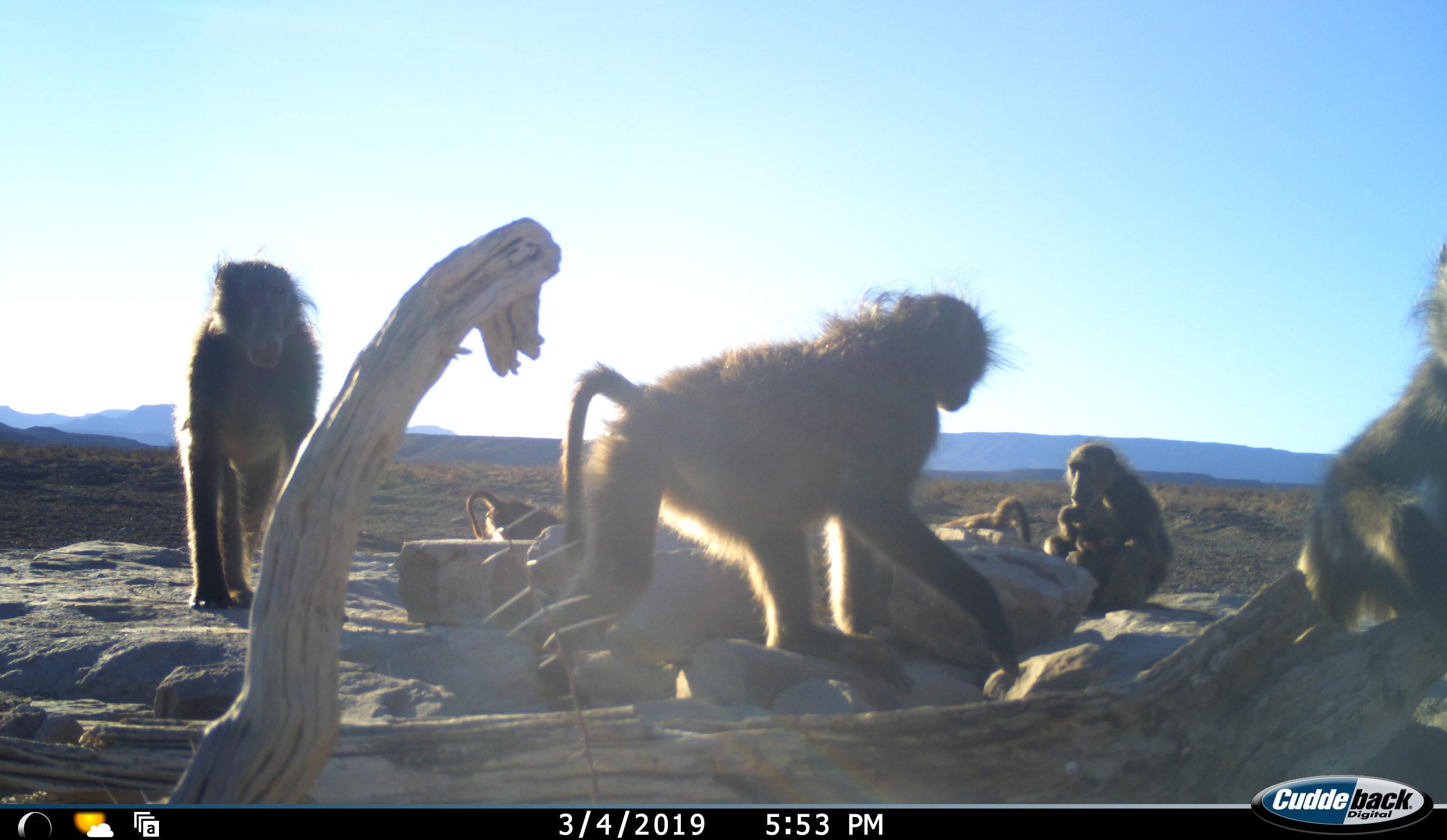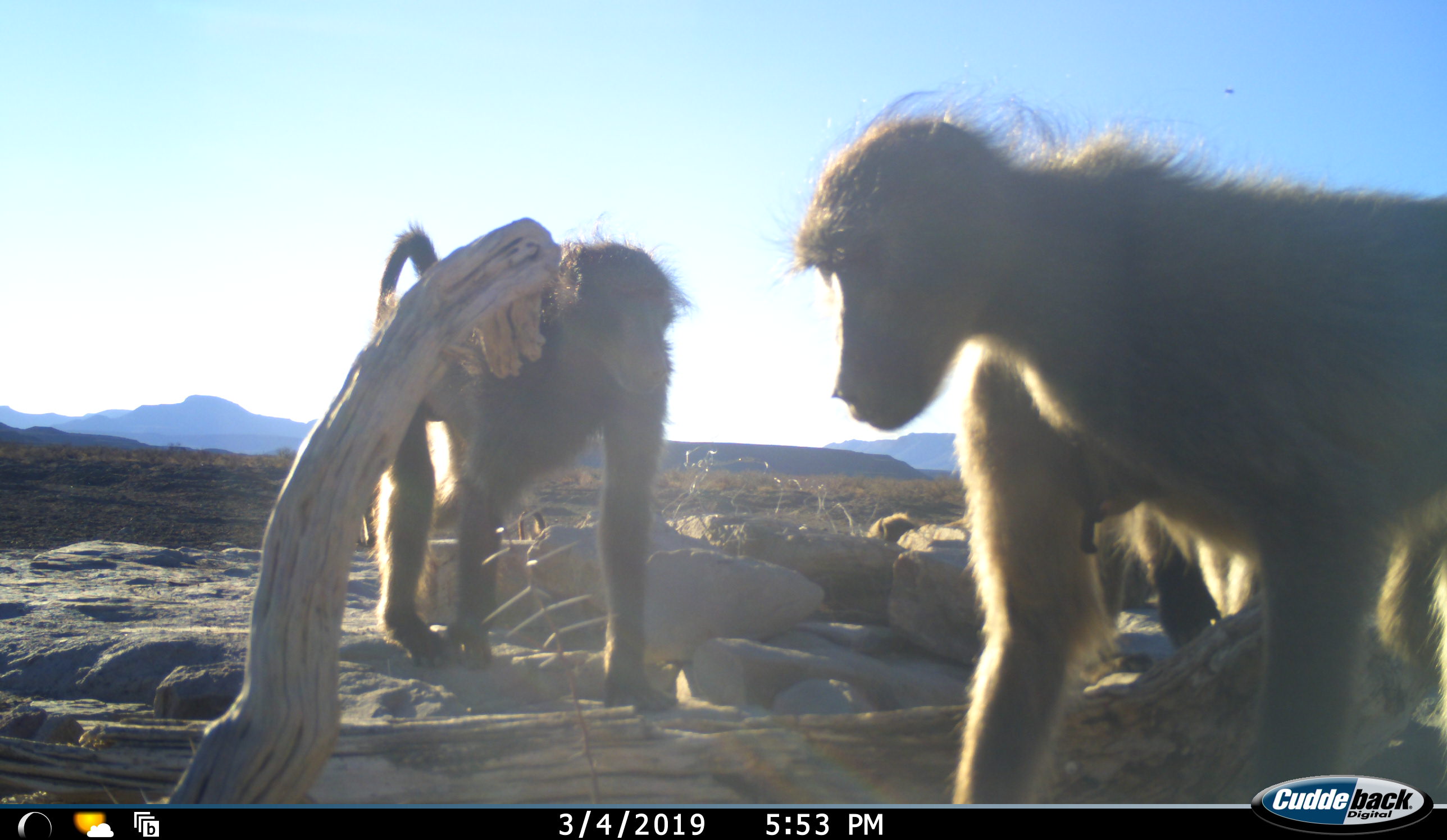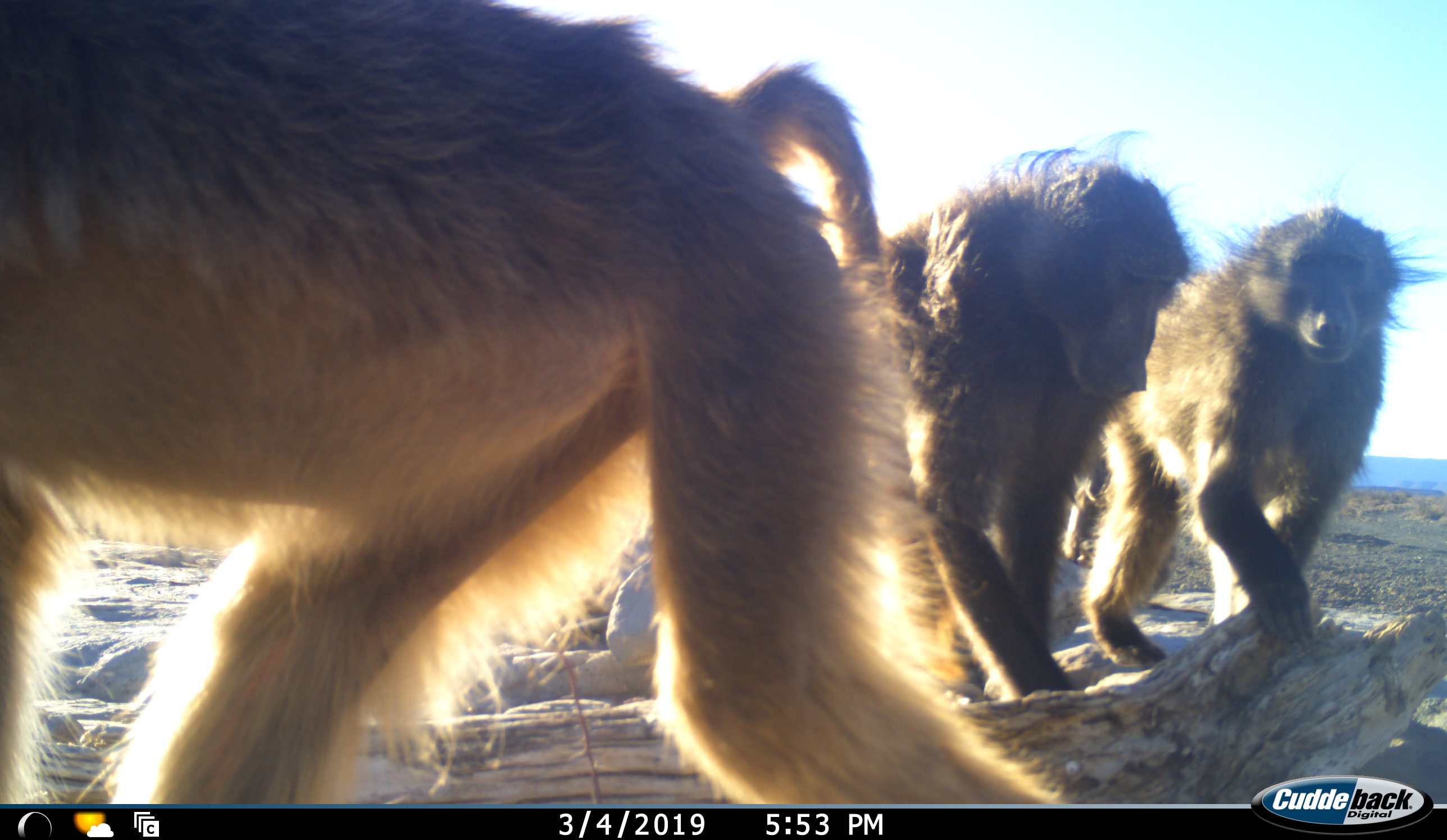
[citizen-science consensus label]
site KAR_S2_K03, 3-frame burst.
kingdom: Animalia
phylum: Chordata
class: Mammalia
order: Primates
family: Cercopithecidae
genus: Papio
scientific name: Papio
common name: baboon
Baboon (Papio), count 7. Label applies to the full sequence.